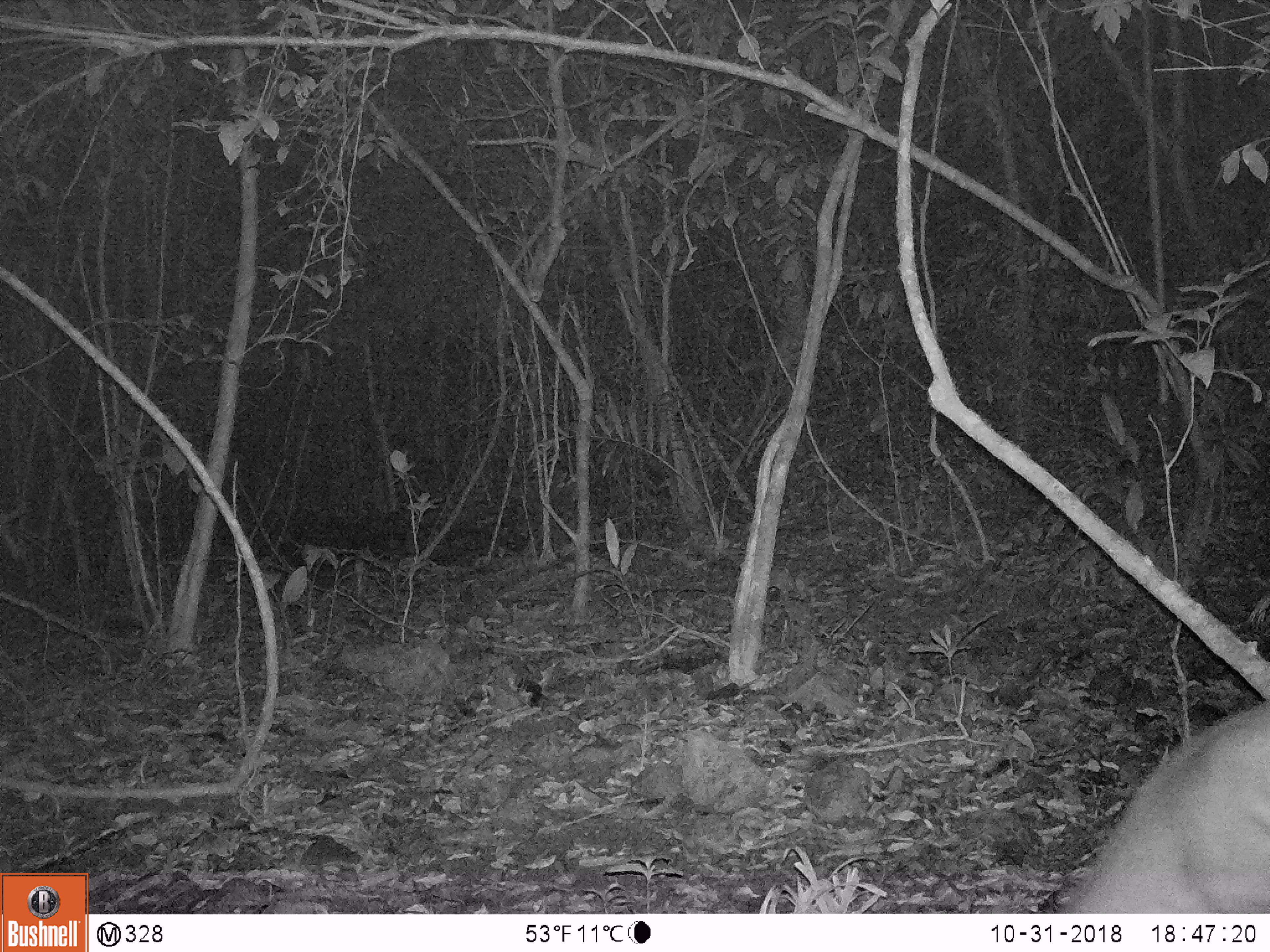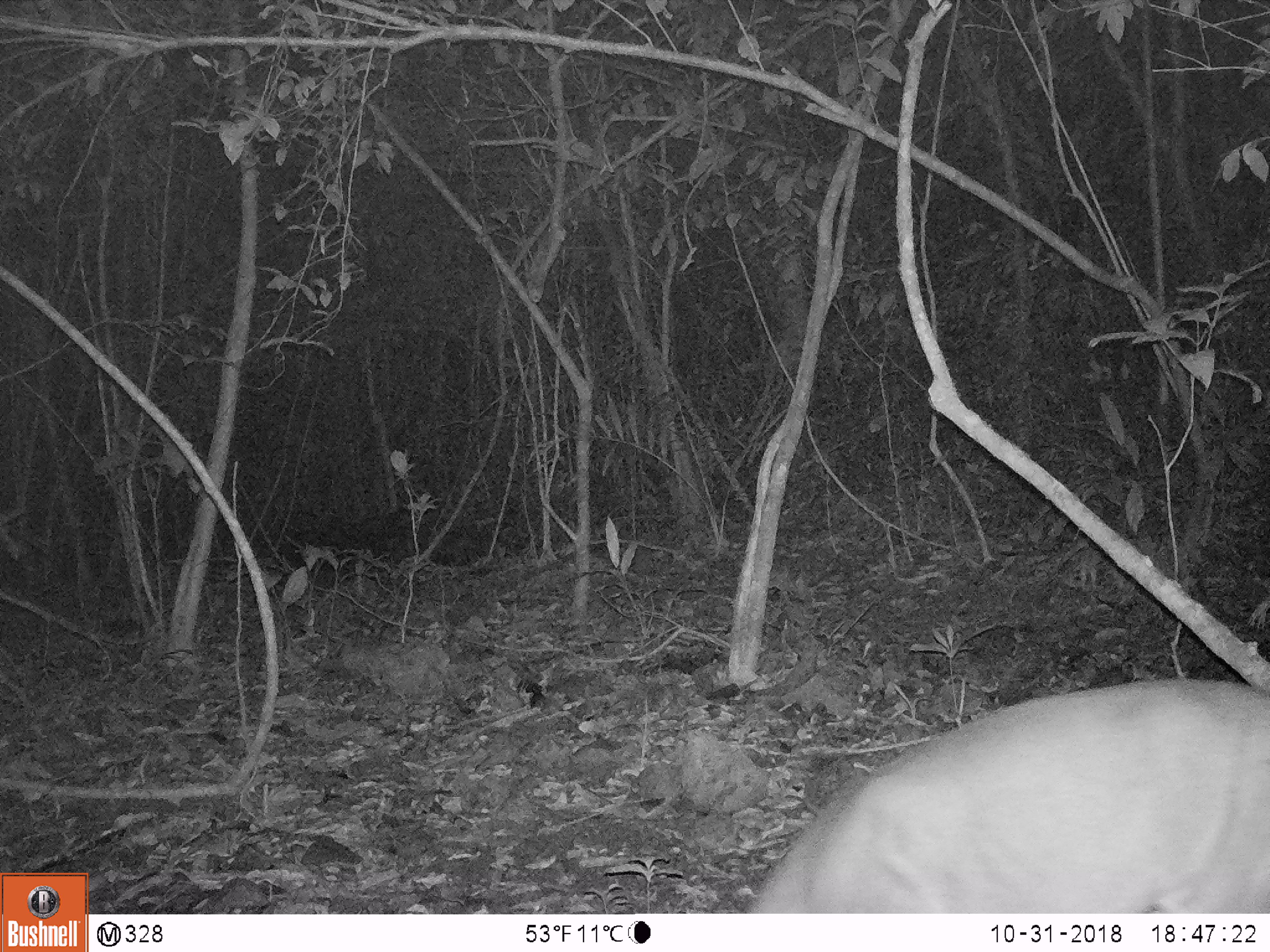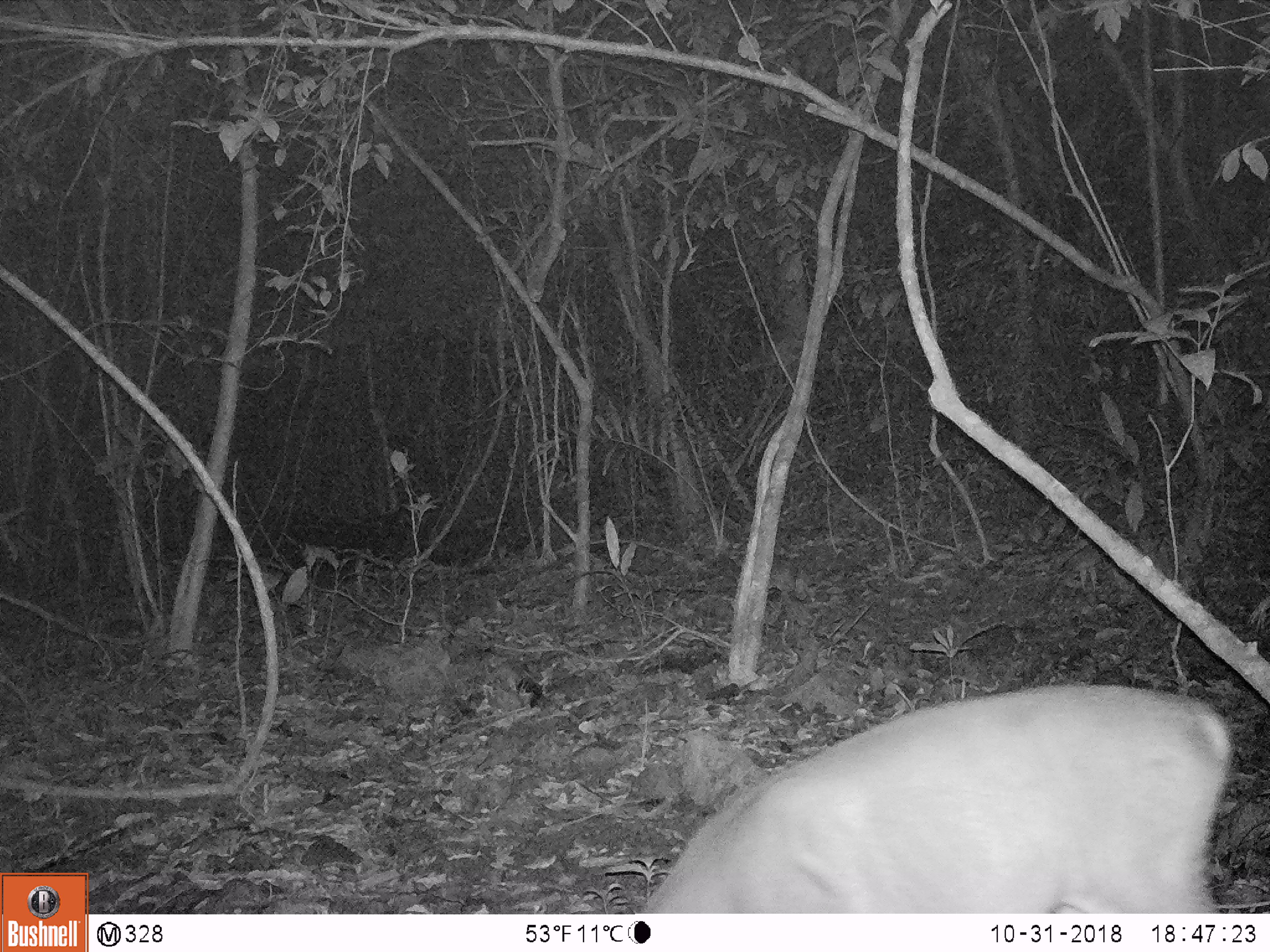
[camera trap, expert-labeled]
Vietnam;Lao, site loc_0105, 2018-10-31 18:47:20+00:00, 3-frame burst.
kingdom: Animalia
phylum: Chordata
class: Mammalia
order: Artiodactyla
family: Cervidae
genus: Muntiacus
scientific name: Muntiacus vuquangensis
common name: large-antlered muntjac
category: large antlered muntjac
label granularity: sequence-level